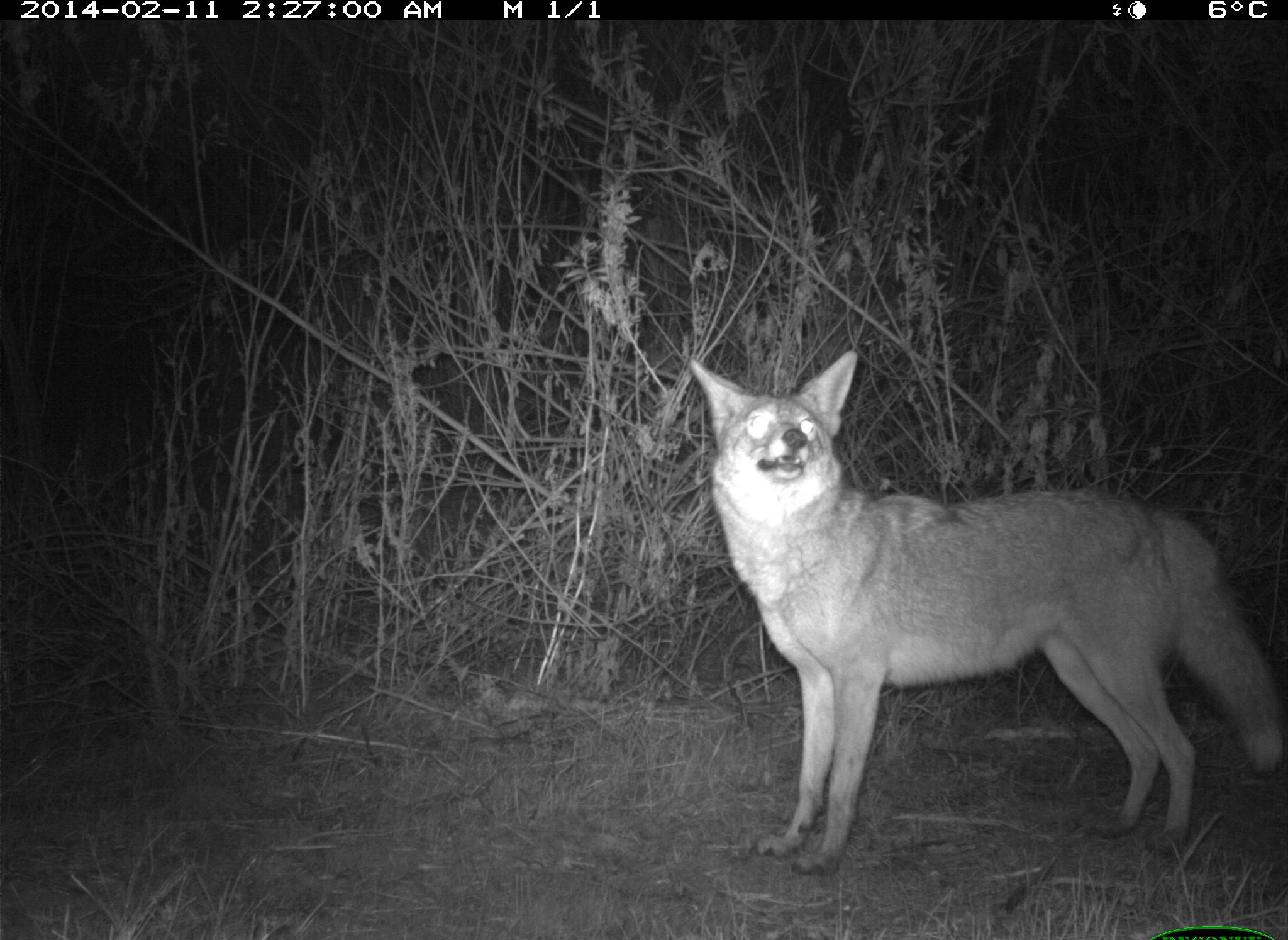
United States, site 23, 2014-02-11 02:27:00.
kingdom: Animalia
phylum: Chordata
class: Mammalia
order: Carnivora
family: Canidae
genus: Canis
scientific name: Canis latrans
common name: coyote